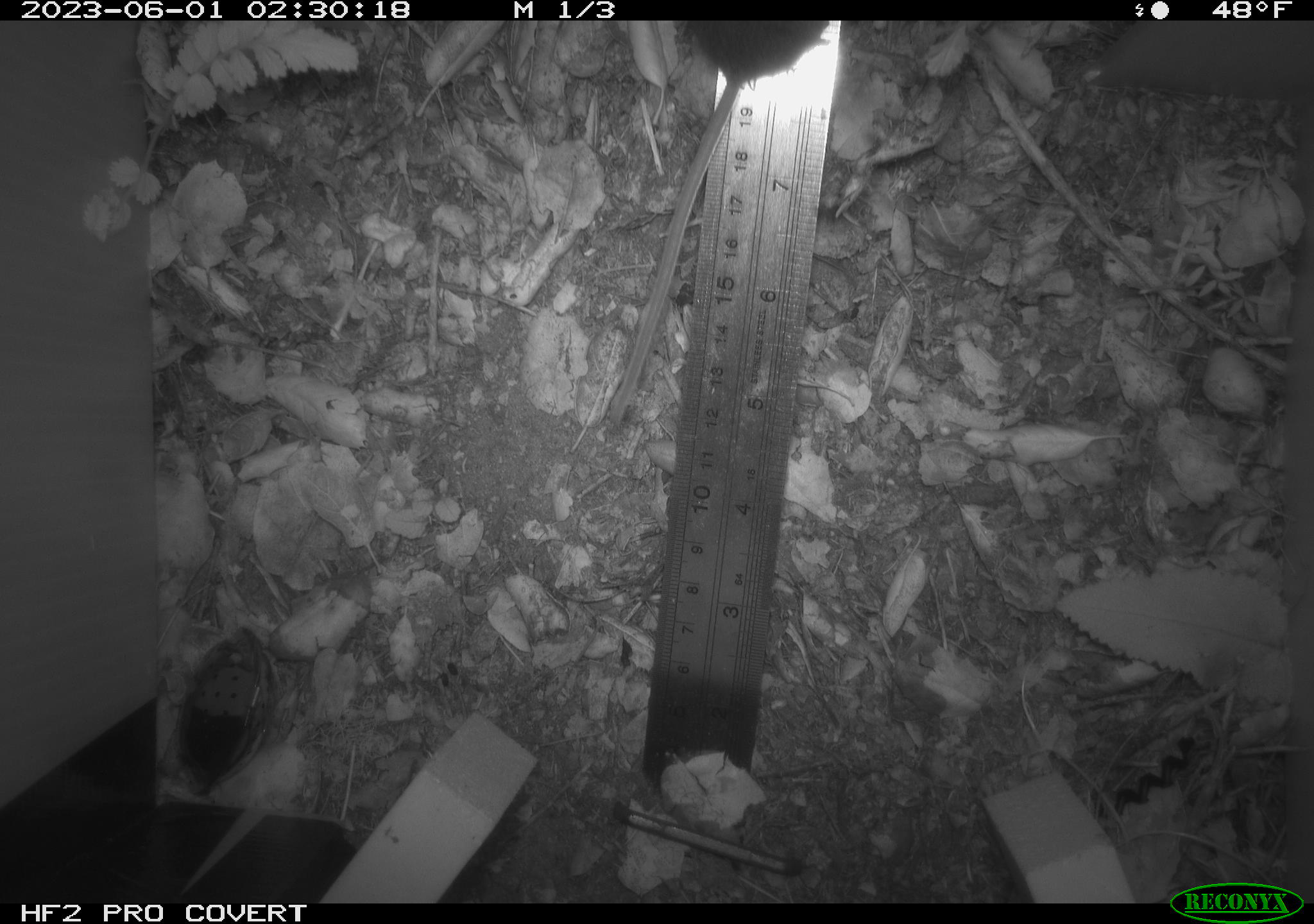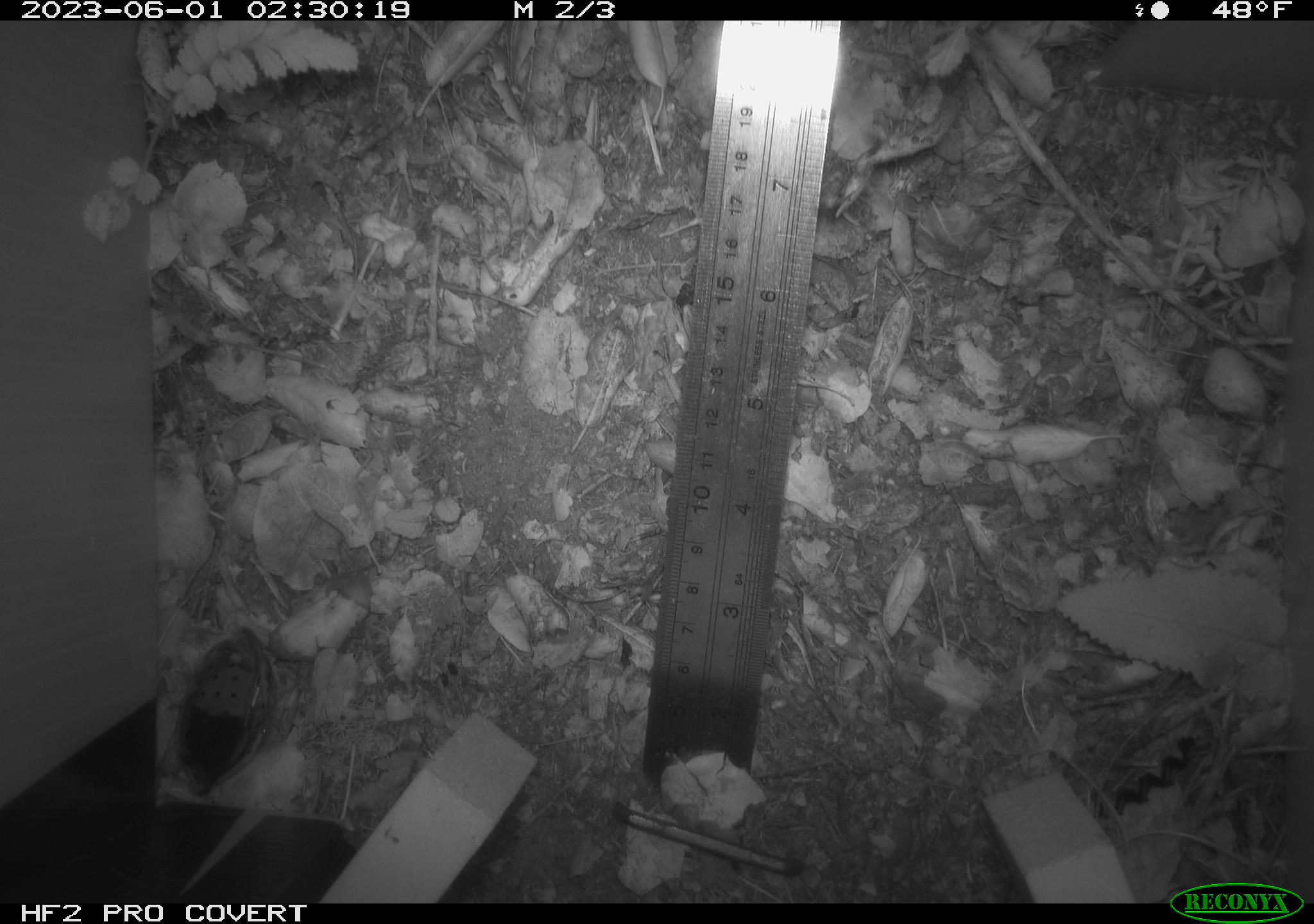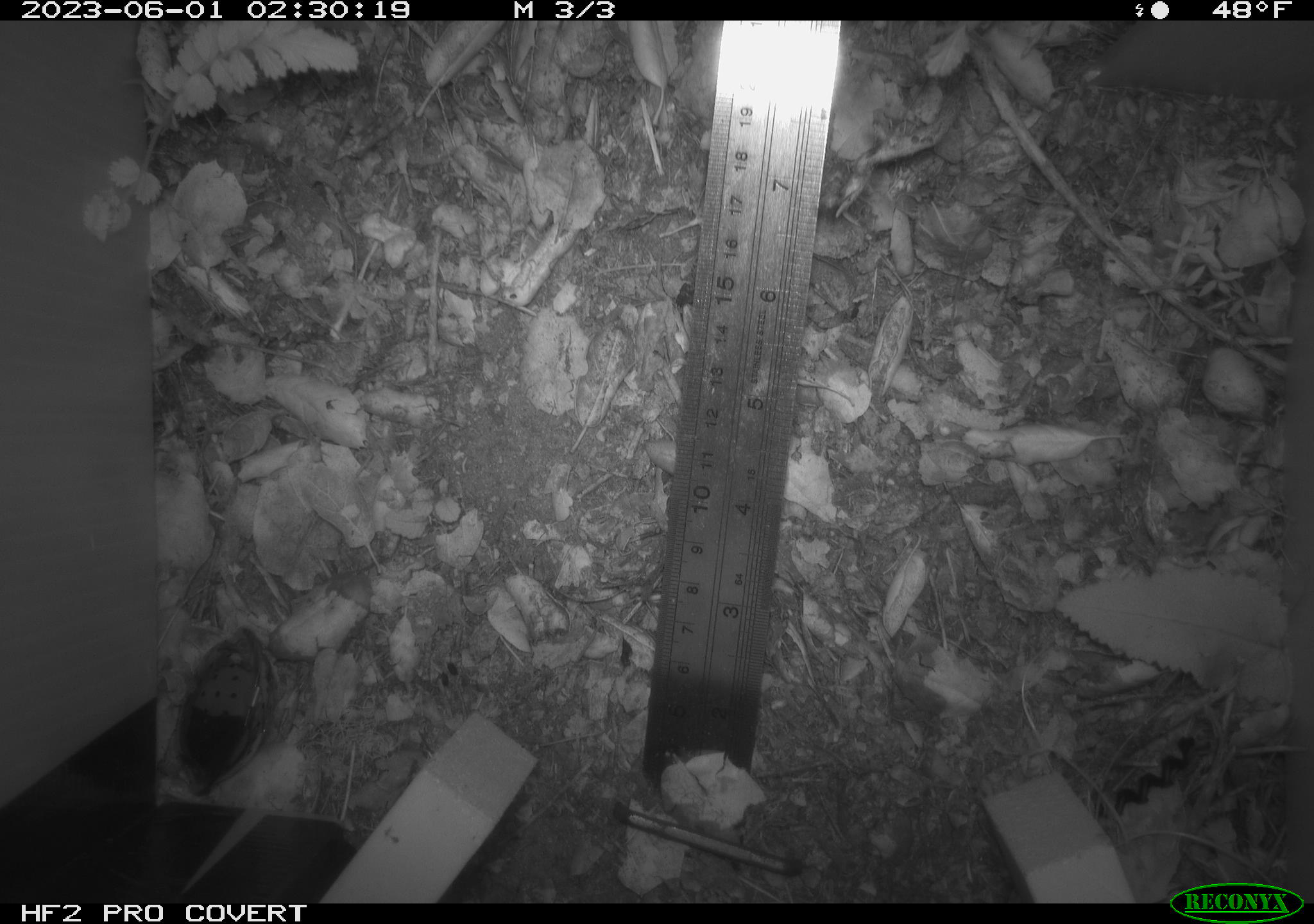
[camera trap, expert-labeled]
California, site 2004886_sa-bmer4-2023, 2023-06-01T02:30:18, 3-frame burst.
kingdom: Animalia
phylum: Chordata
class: Mammalia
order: Rodentia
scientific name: Rodentia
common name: mouse species